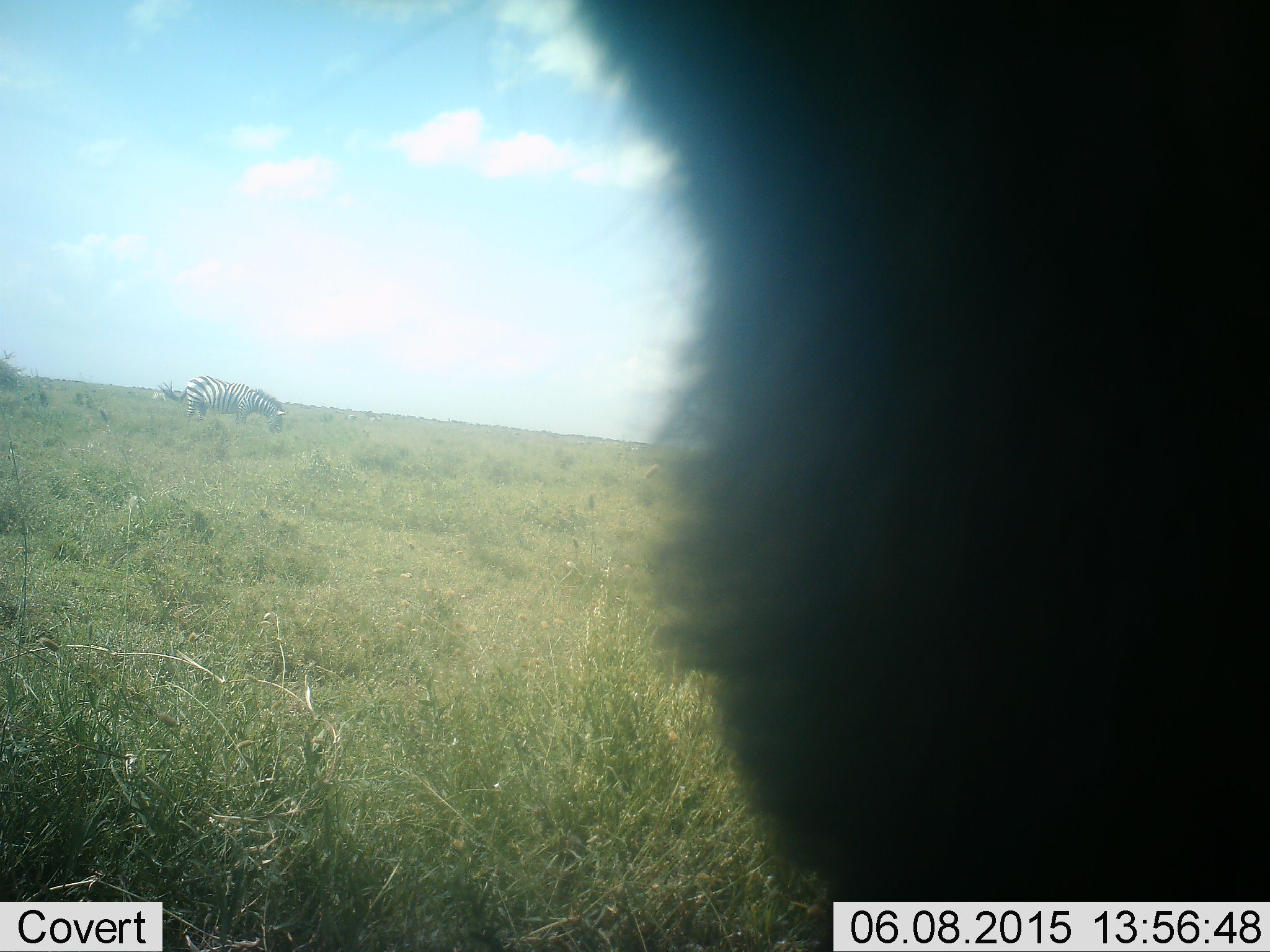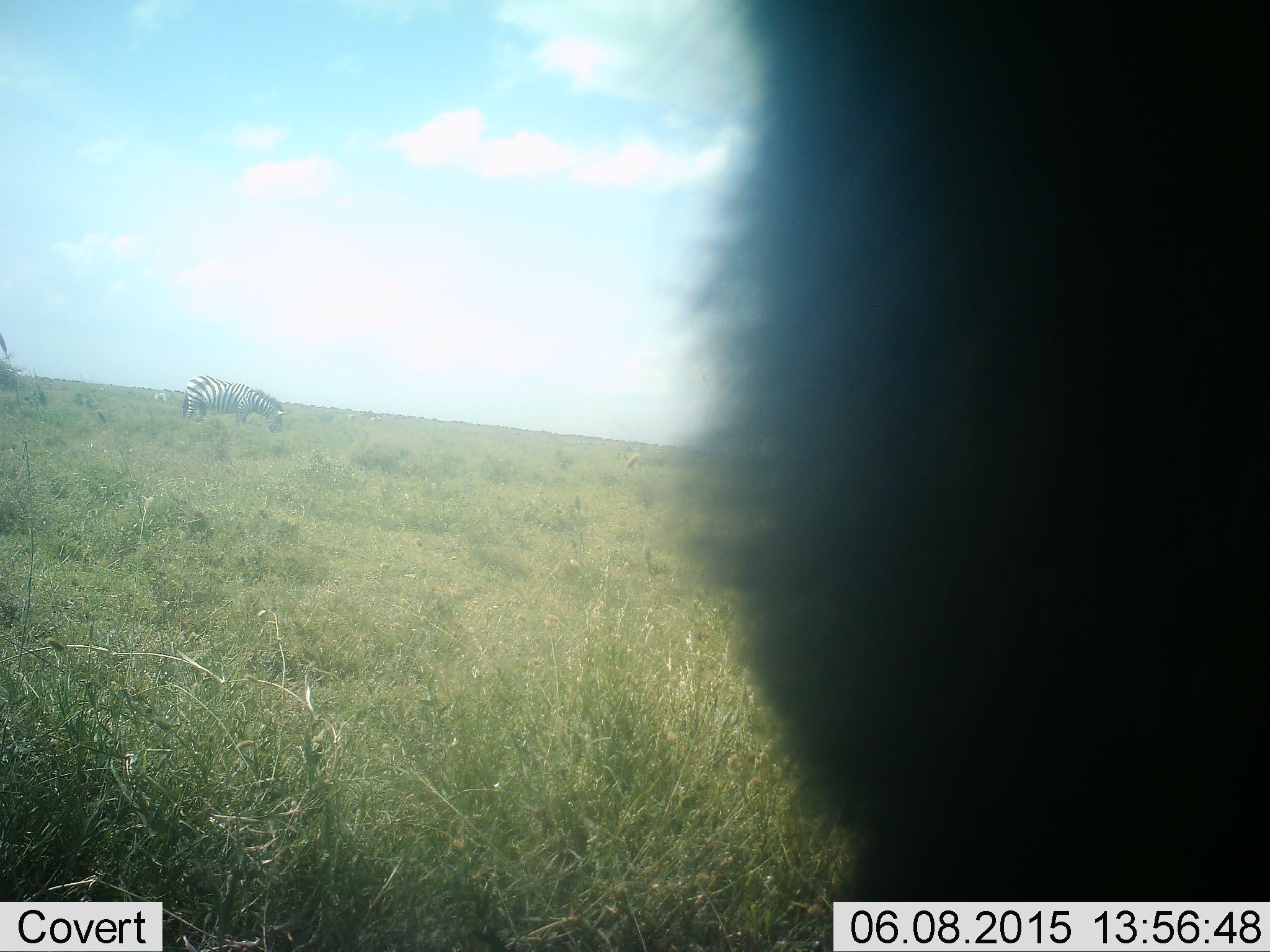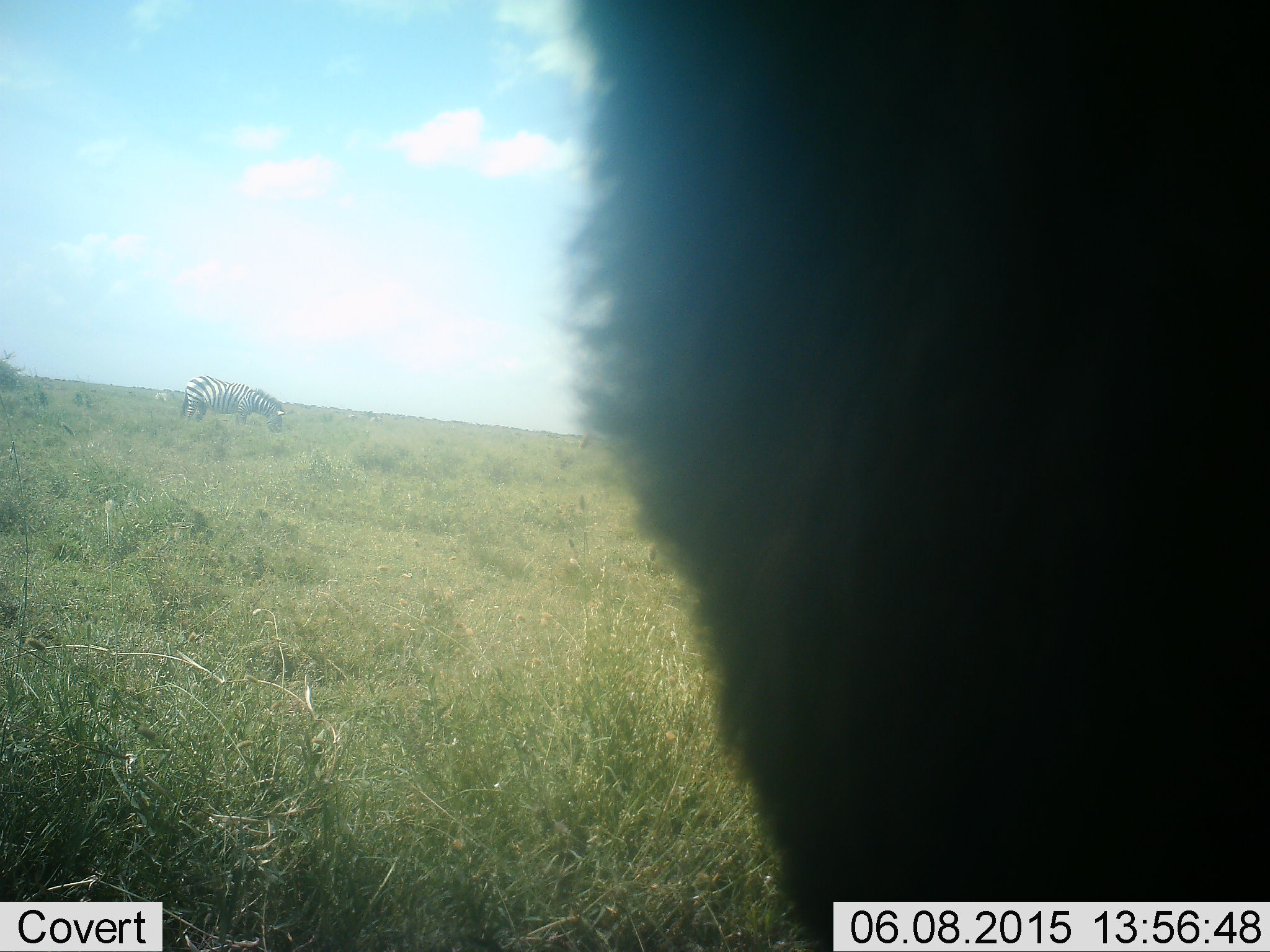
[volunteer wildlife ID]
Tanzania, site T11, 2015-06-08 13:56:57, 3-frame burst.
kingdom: Animalia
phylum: Chordata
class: Mammalia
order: Perissodactyla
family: Equidae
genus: Equus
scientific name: Equus quagga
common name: plains zebra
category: zebra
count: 1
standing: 38%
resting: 0%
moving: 0%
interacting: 0%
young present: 0%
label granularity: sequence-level